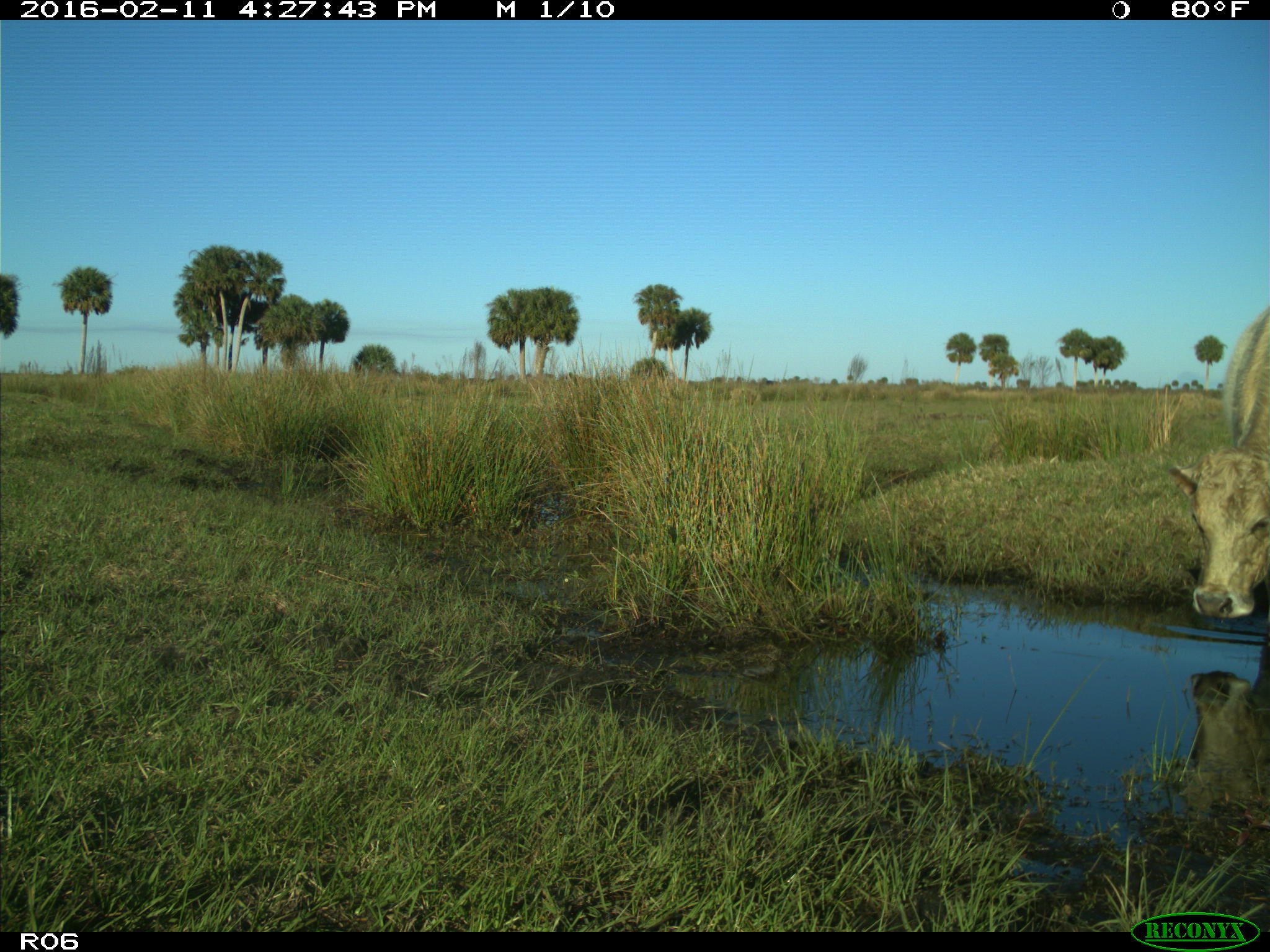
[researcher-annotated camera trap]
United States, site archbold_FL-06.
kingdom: Animalia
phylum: Chordata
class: Mammalia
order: Artiodactyla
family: Bovidae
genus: Bos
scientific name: Bos taurus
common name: domestic cow